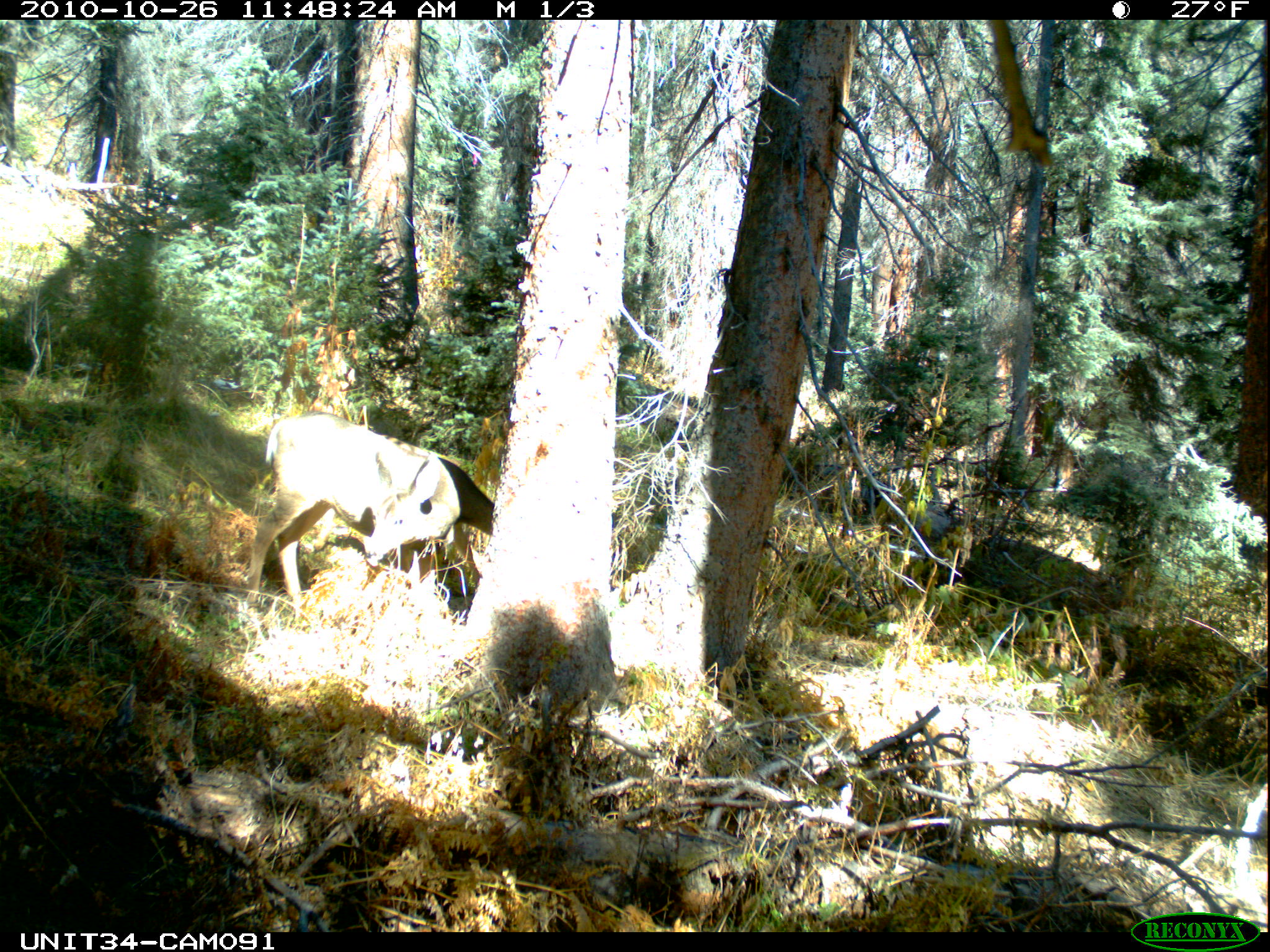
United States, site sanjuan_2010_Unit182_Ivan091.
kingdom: Animalia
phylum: Chordata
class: Mammalia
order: Artiodactyla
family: Cervidae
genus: Odocoileus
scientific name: Odocoileus hemionus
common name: mule deer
Odocoileus hemionus (mule deer).